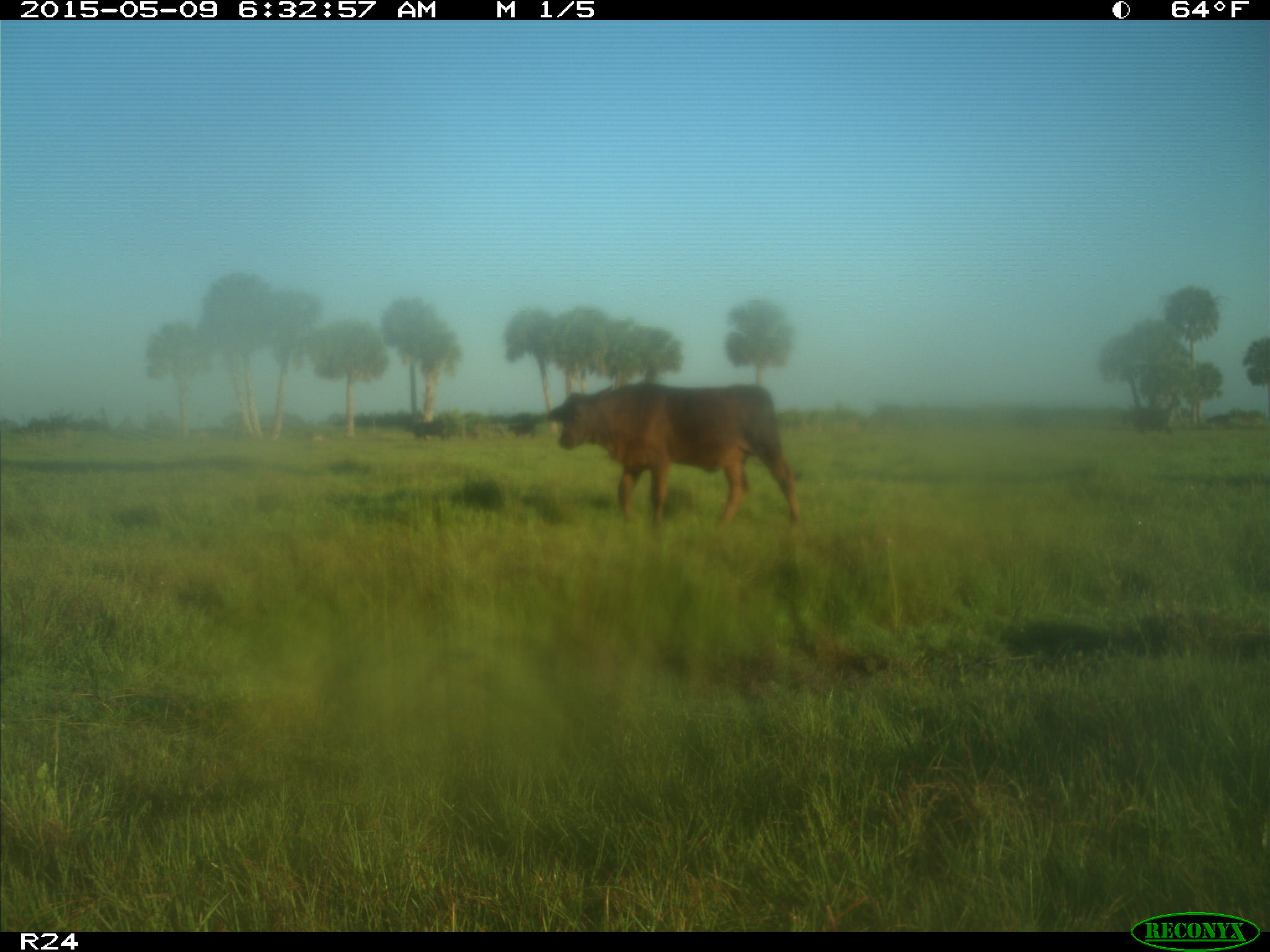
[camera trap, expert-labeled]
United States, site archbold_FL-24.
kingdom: Animalia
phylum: Chordata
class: Mammalia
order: Artiodactyla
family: Bovidae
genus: Bos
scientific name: Bos taurus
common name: domestic cow